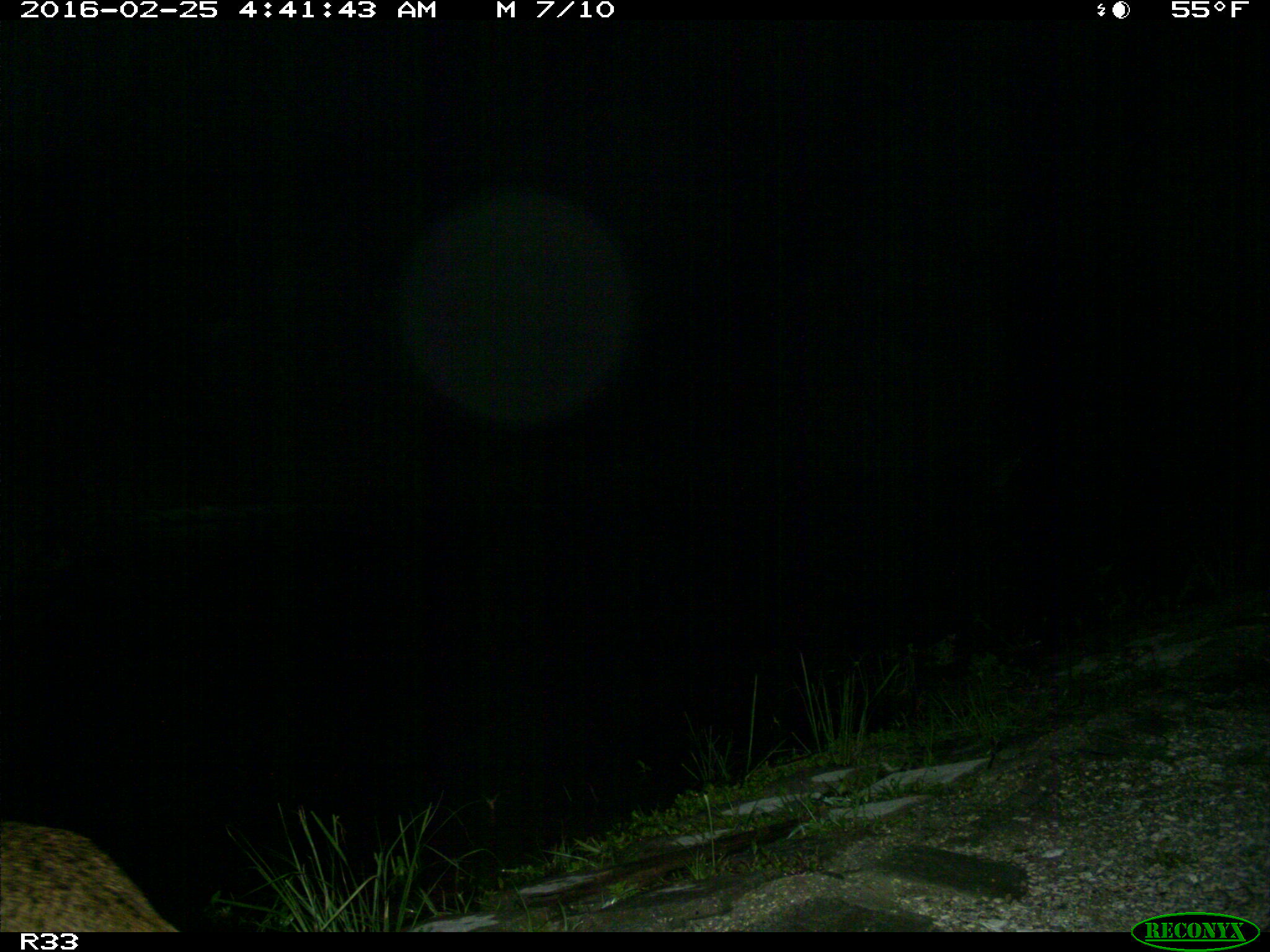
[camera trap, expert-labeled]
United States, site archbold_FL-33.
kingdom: Animalia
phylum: Chordata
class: Mammalia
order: Carnivora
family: Felidae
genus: Lynx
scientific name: Lynx rufus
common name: bobcat